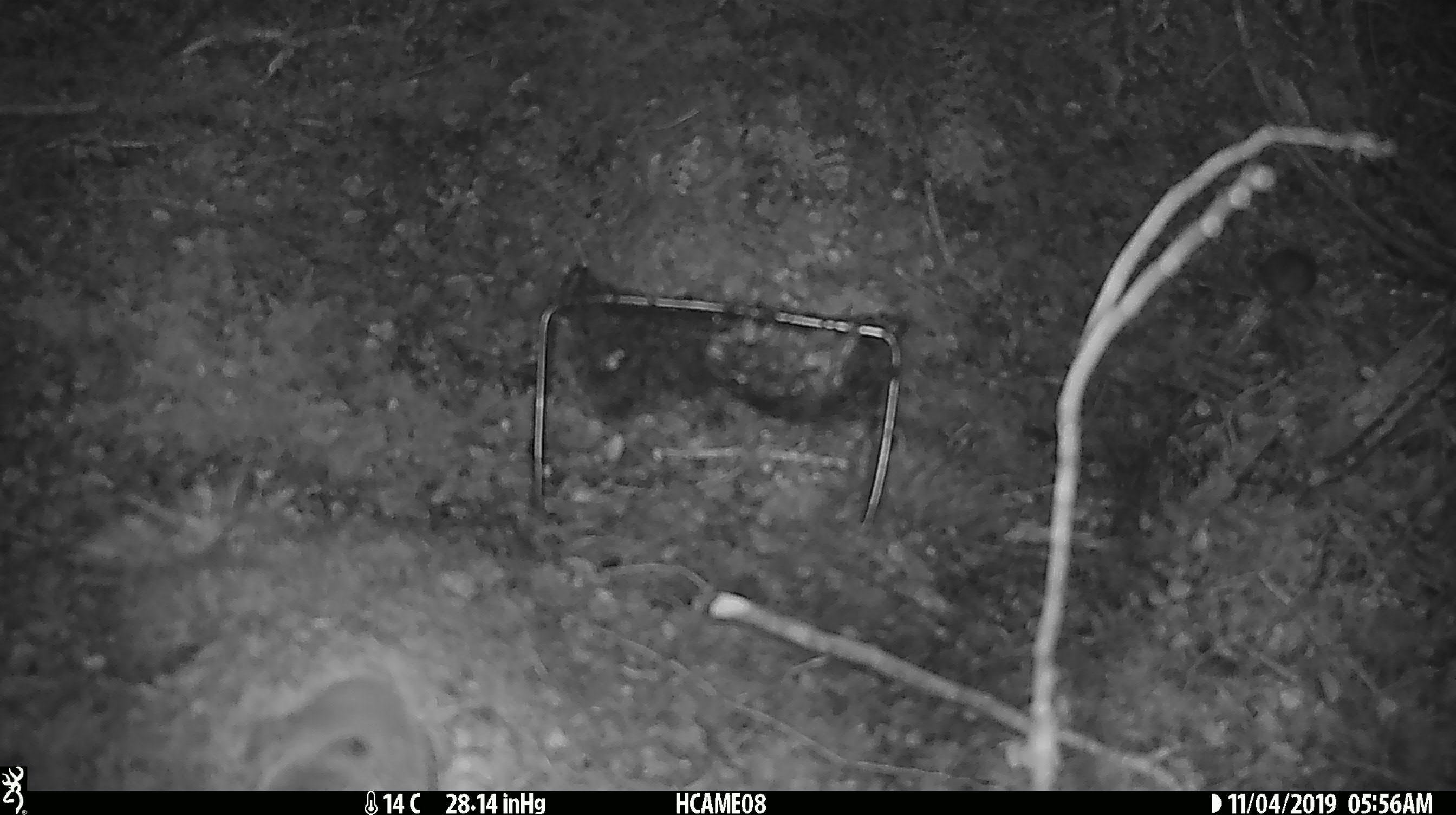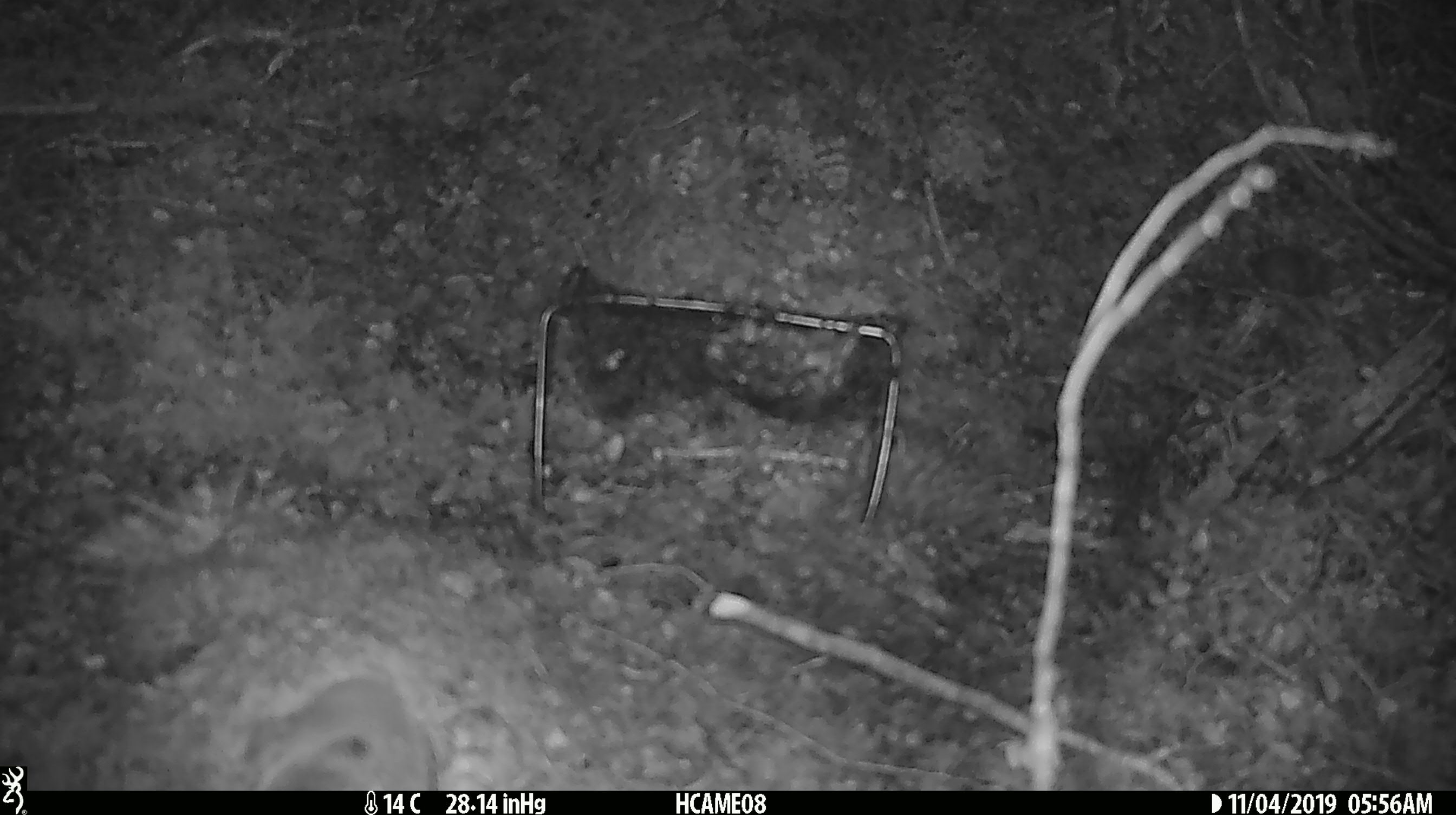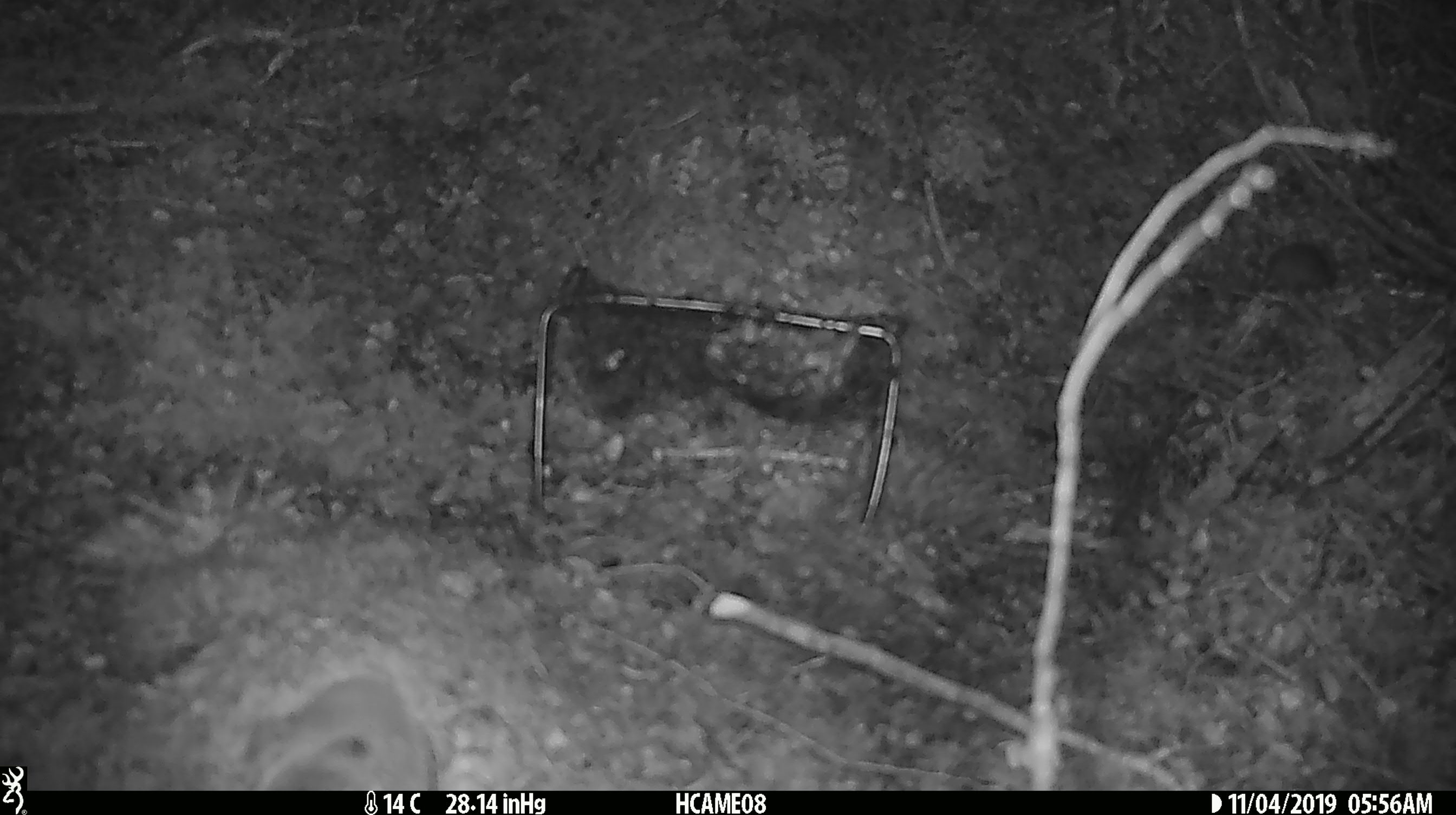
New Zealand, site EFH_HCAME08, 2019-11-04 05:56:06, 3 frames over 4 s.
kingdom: Animalia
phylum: Chordata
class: Mammalia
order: Rodentia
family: Muridae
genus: Mus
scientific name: Mus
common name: mouse